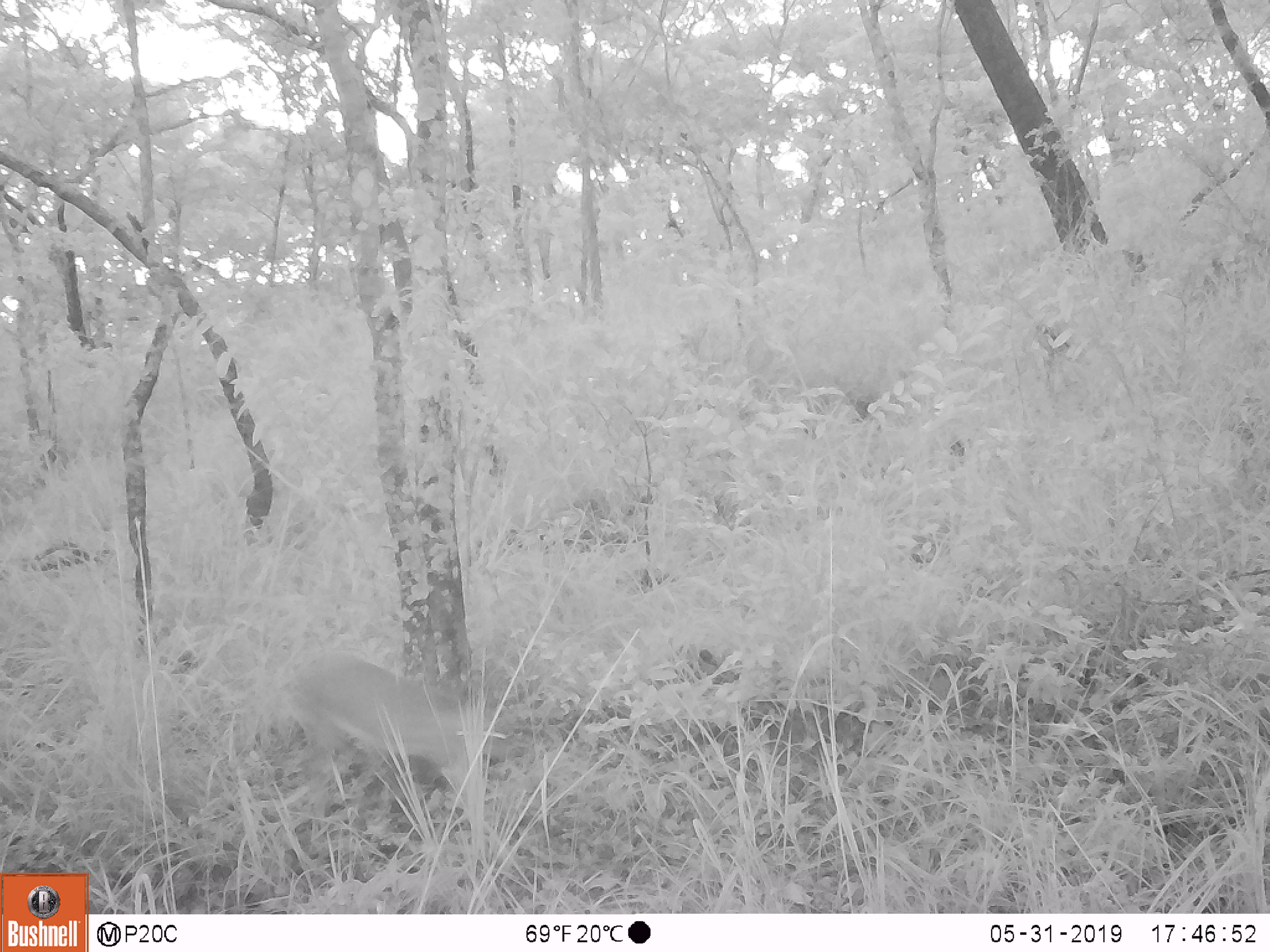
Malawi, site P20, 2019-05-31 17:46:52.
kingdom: Animalia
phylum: Chordata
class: Mammalia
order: Artiodactyla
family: Bovidae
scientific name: Antilopinae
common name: small antelope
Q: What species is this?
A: Small antelope (Antilopinae).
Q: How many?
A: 1.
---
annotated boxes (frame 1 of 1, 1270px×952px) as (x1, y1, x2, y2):
small antelope: (269, 640, 519, 839)